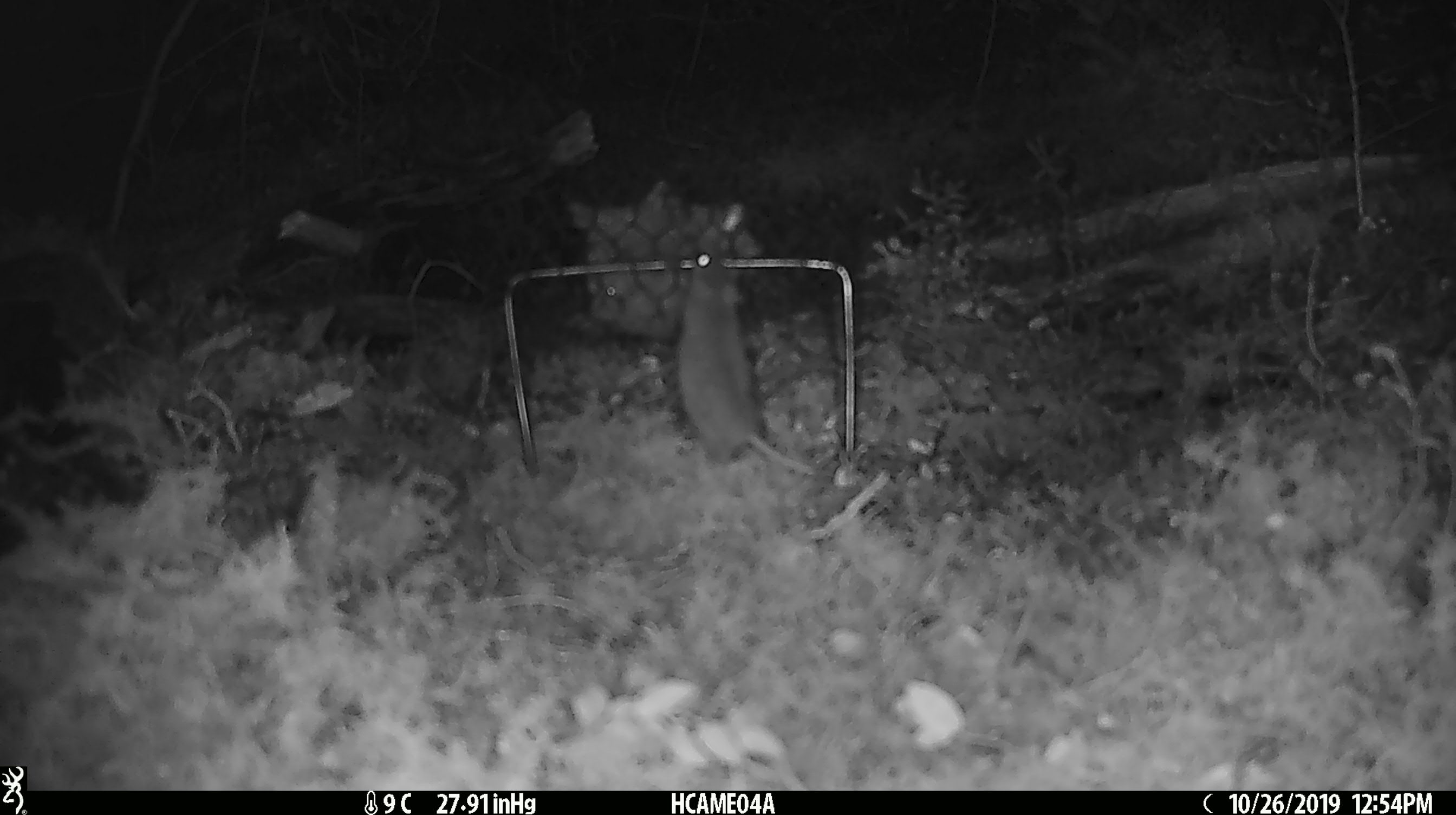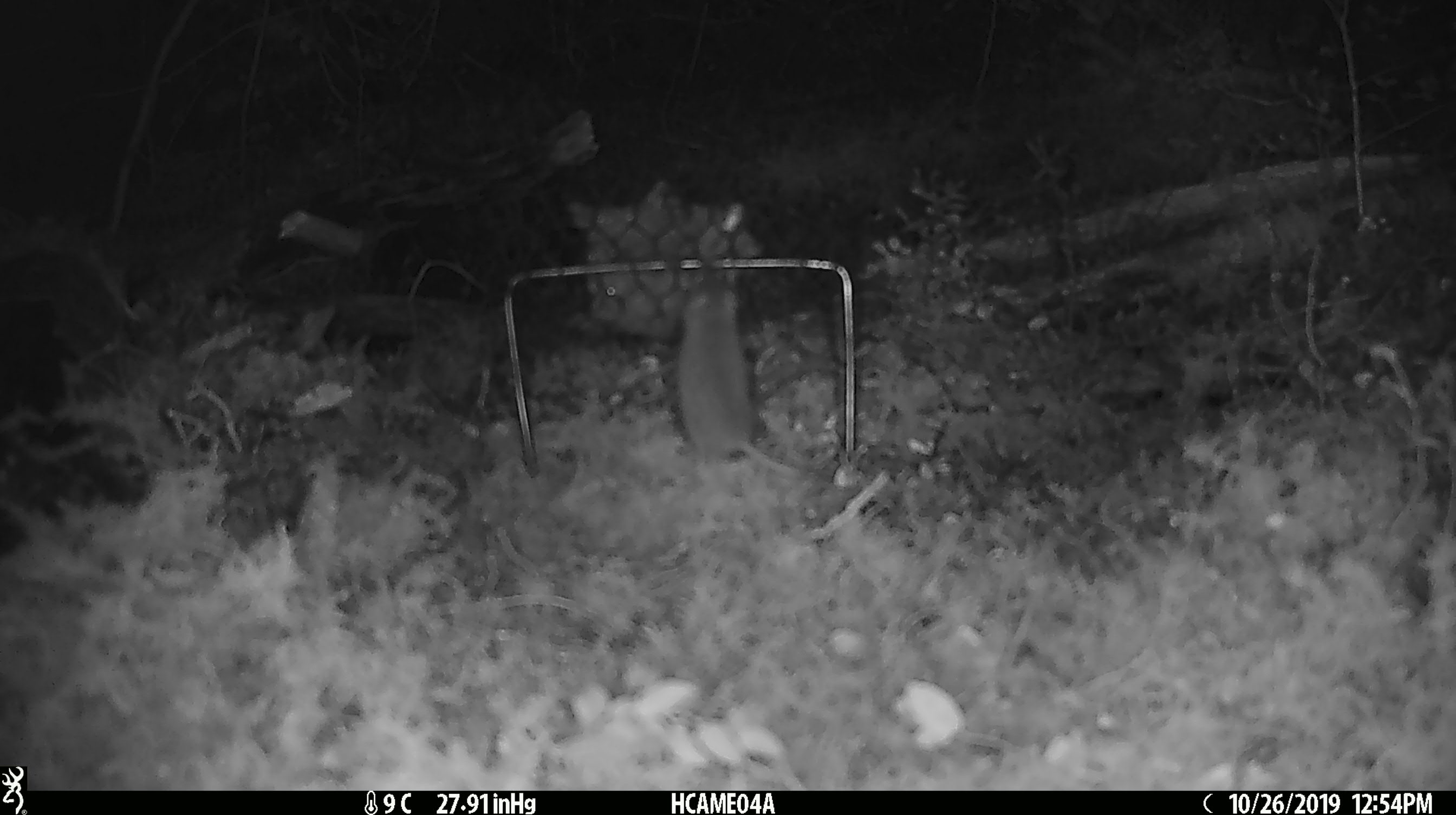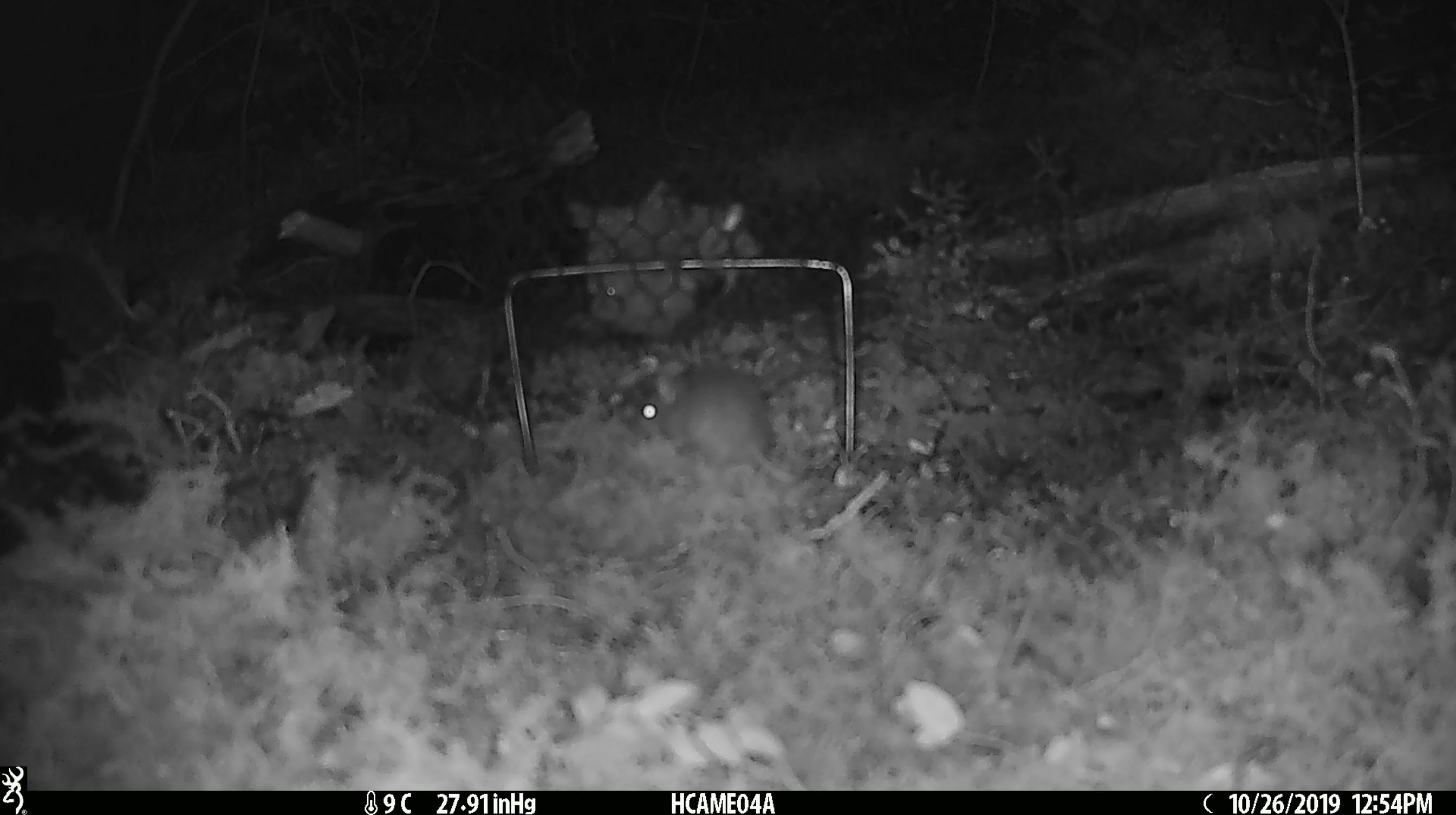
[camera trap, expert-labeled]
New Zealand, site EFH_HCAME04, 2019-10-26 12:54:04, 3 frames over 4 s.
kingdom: Animalia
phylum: Chordata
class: Mammalia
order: Rodentia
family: Muridae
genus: Mus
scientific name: Mus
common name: mouse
Mouse (Mus).